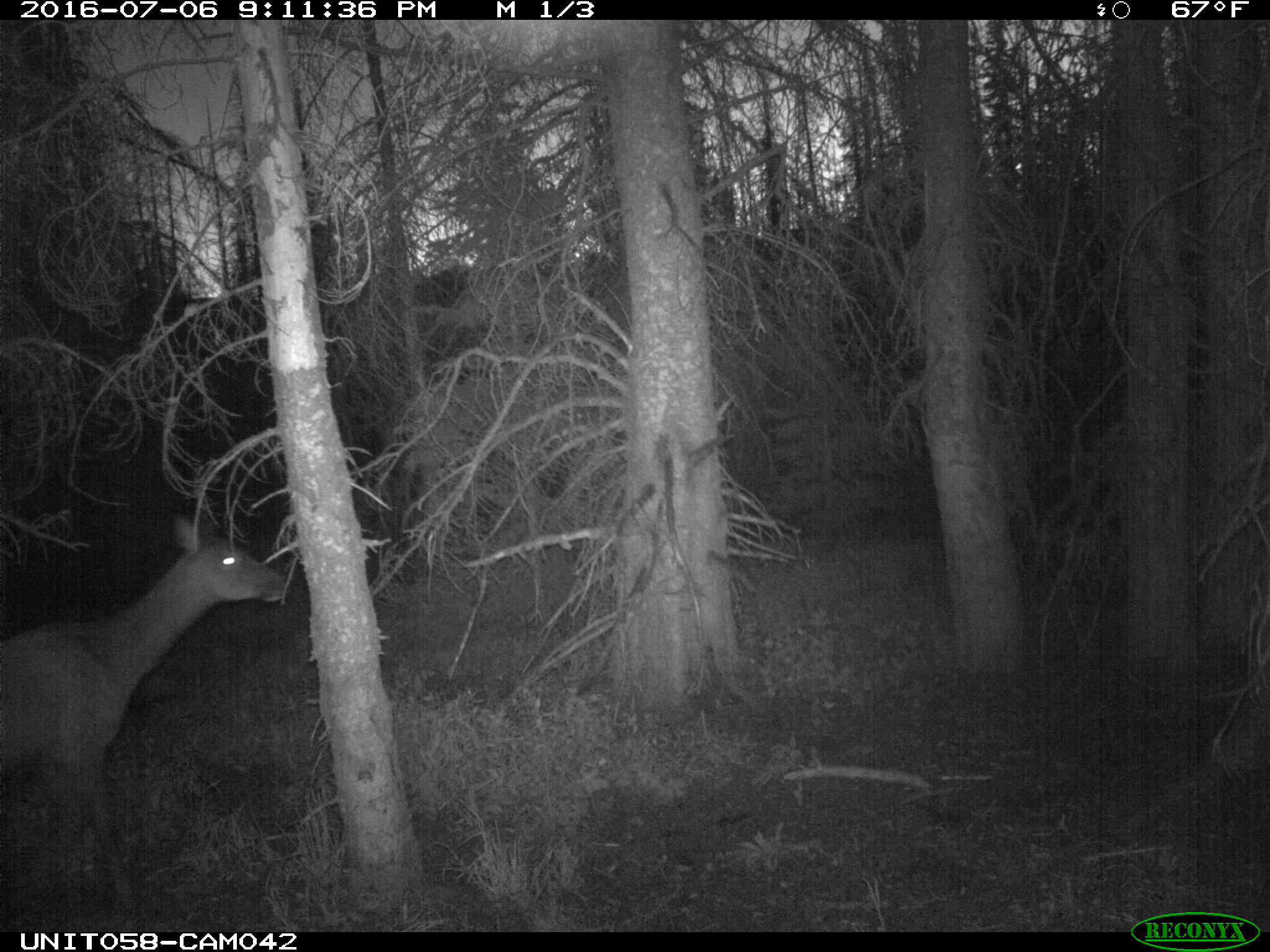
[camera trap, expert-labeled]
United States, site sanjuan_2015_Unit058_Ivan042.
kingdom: Animalia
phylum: Chordata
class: Mammalia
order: Artiodactyla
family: Cervidae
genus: Cervus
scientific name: Cervus elaphus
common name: red deer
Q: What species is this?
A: Cervus elaphus (red deer).